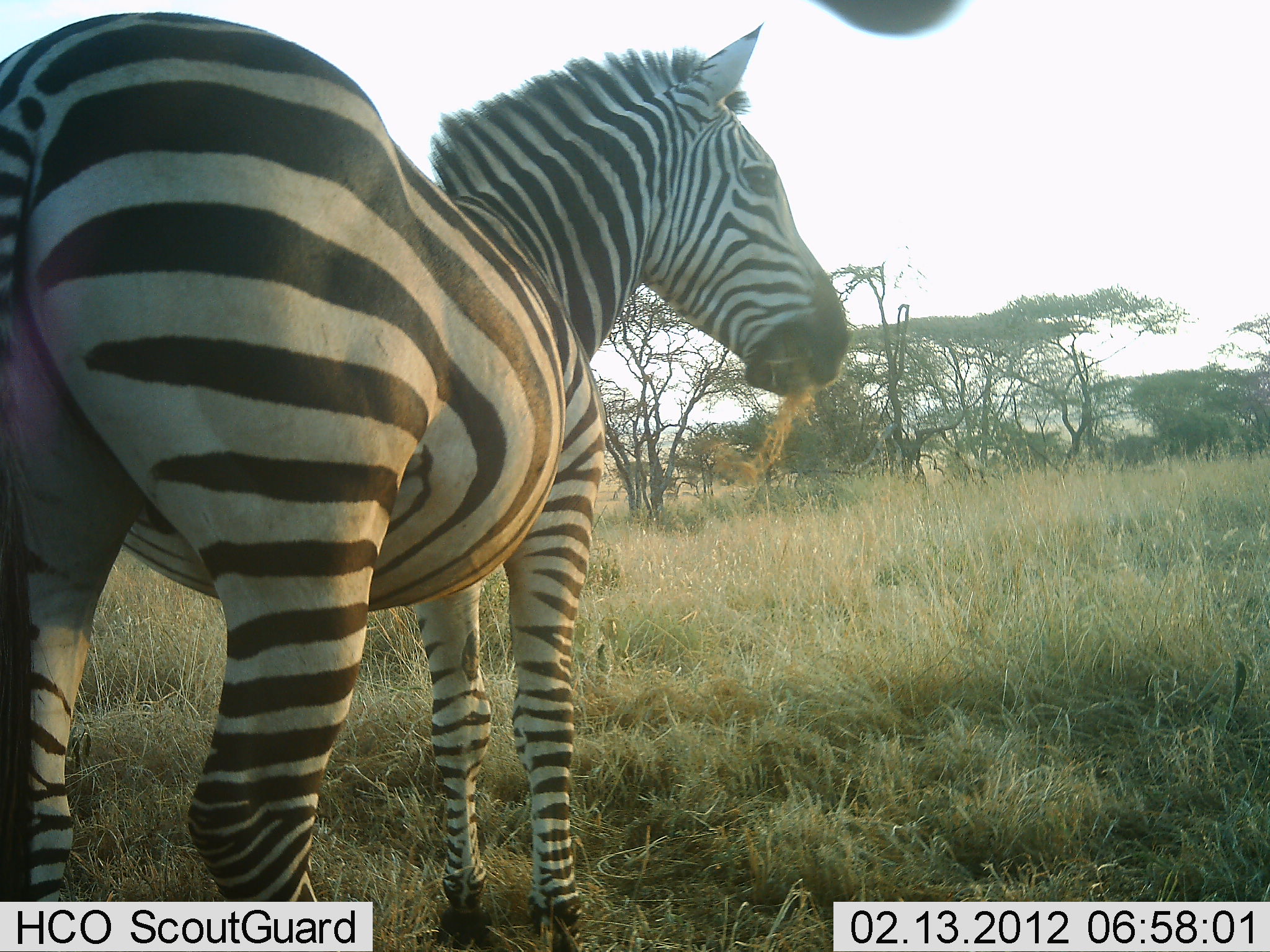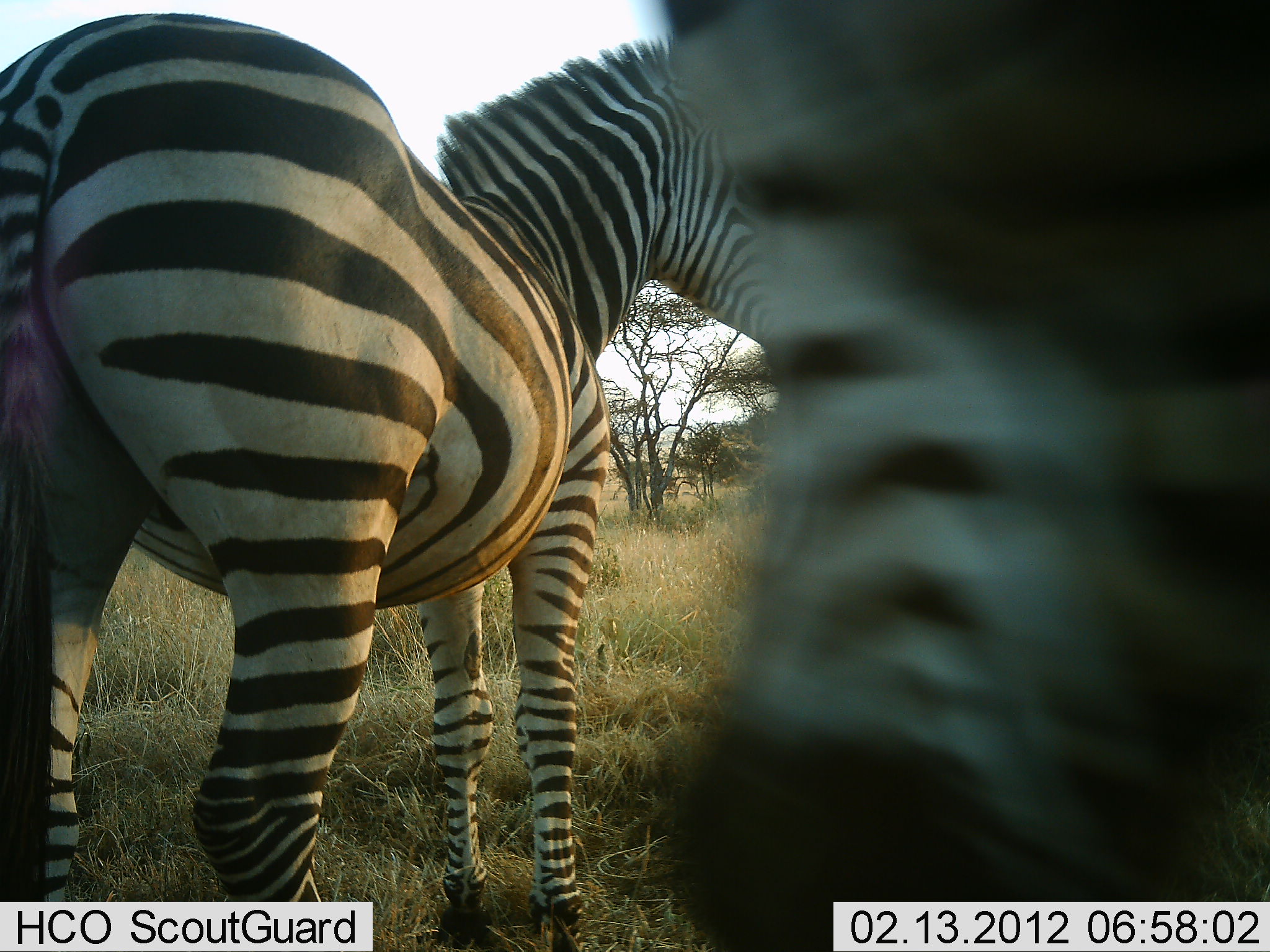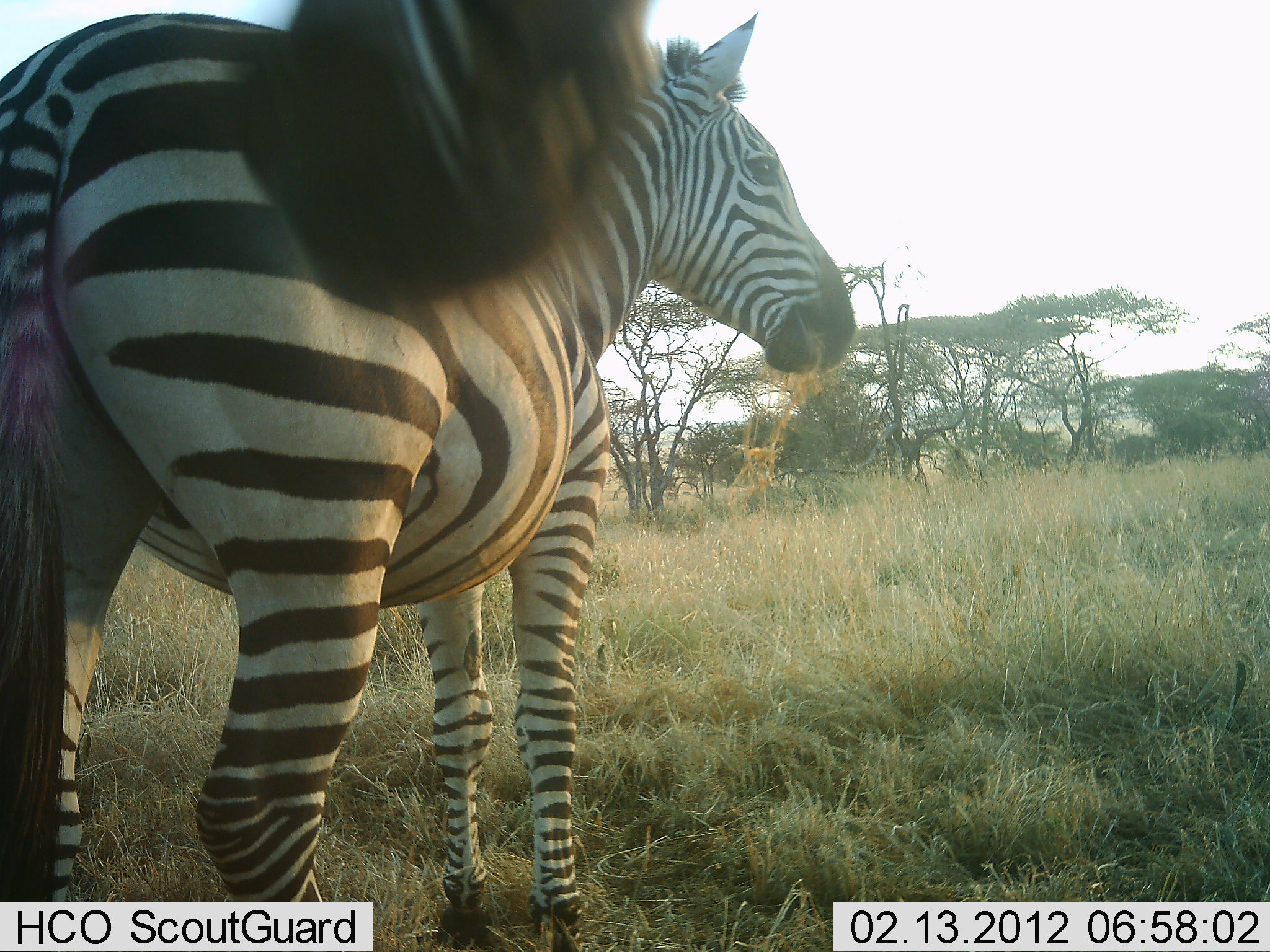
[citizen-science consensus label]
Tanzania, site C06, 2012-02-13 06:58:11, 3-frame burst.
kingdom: Animalia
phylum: Chordata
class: Mammalia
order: Perissodactyla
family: Equidae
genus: Equus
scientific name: Equus quagga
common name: plains zebra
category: zebra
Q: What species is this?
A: Zebra (plains zebra) (Equus quagga).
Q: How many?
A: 2.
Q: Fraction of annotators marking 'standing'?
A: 72%.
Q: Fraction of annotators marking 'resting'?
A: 0%.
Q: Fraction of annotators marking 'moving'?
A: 31%.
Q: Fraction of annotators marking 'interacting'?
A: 3%.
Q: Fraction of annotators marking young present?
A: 0%.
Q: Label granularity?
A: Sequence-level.